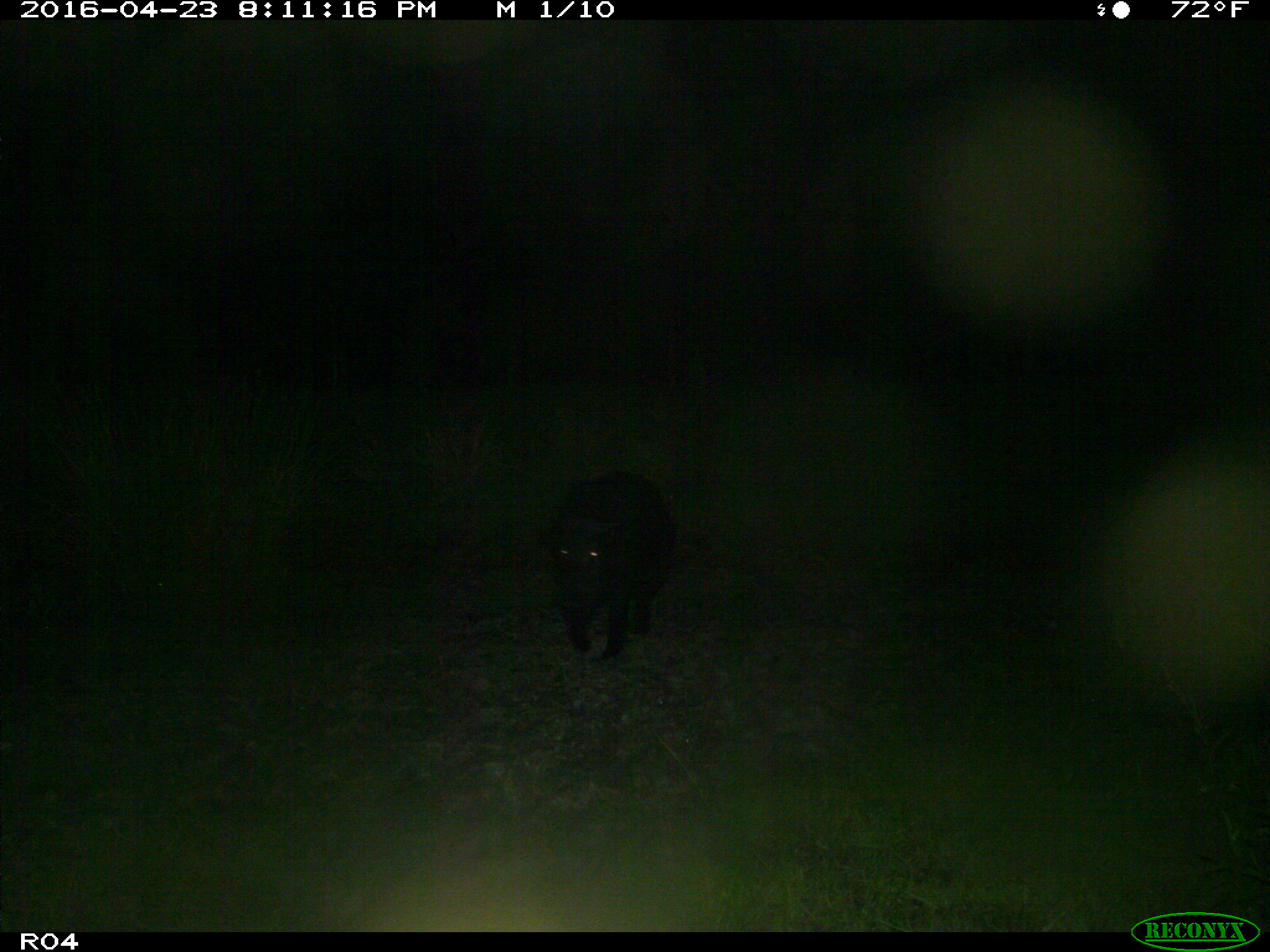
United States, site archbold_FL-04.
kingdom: Animalia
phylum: Chordata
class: Mammalia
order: Artiodactyla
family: Suidae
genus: Sus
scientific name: Sus scrofa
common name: wild boar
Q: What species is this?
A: Sus scrofa (wild boar).